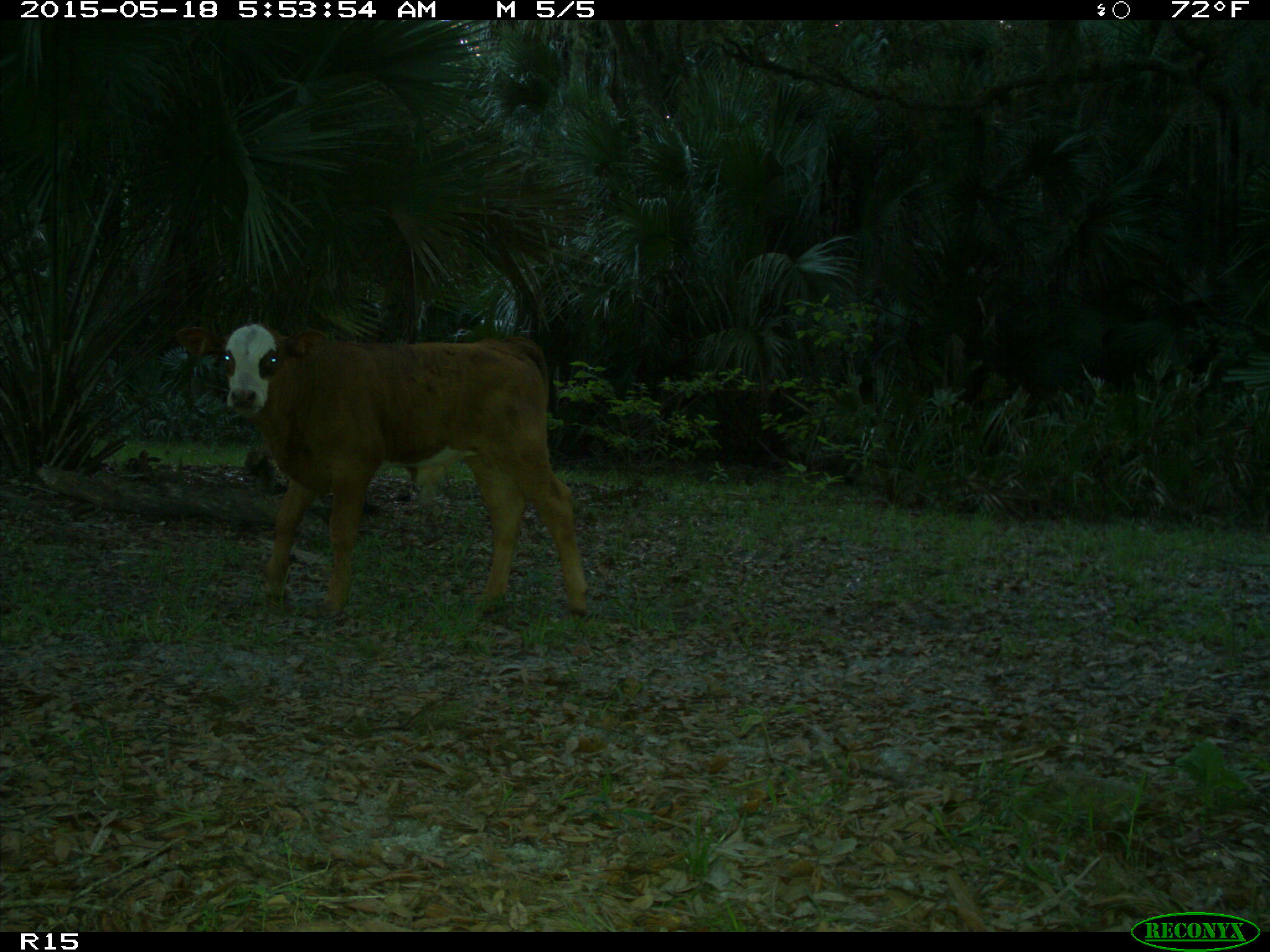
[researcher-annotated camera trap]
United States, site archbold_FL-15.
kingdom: Animalia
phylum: Chordata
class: Mammalia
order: Artiodactyla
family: Bovidae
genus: Bos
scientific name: Bos taurus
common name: domestic cow